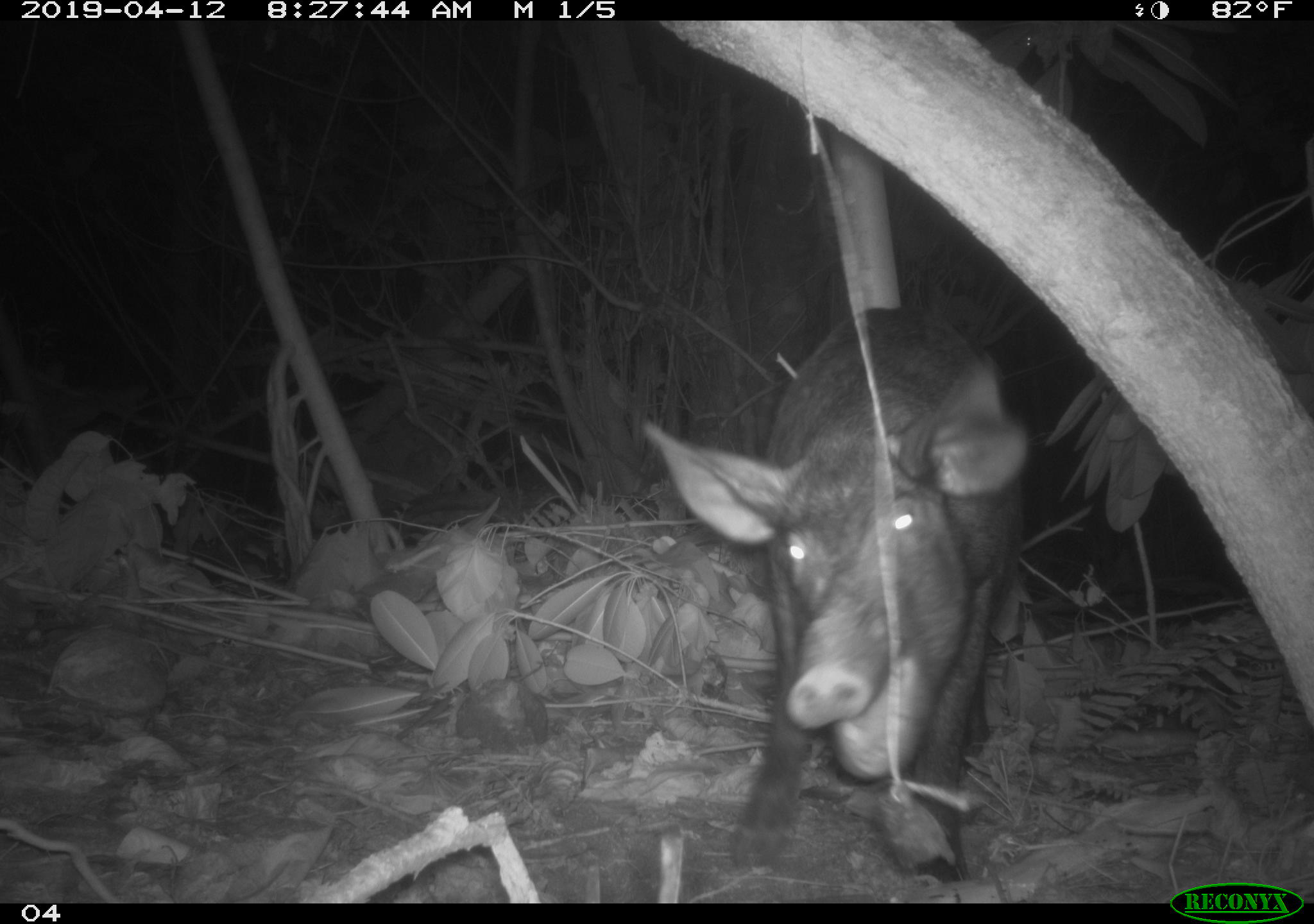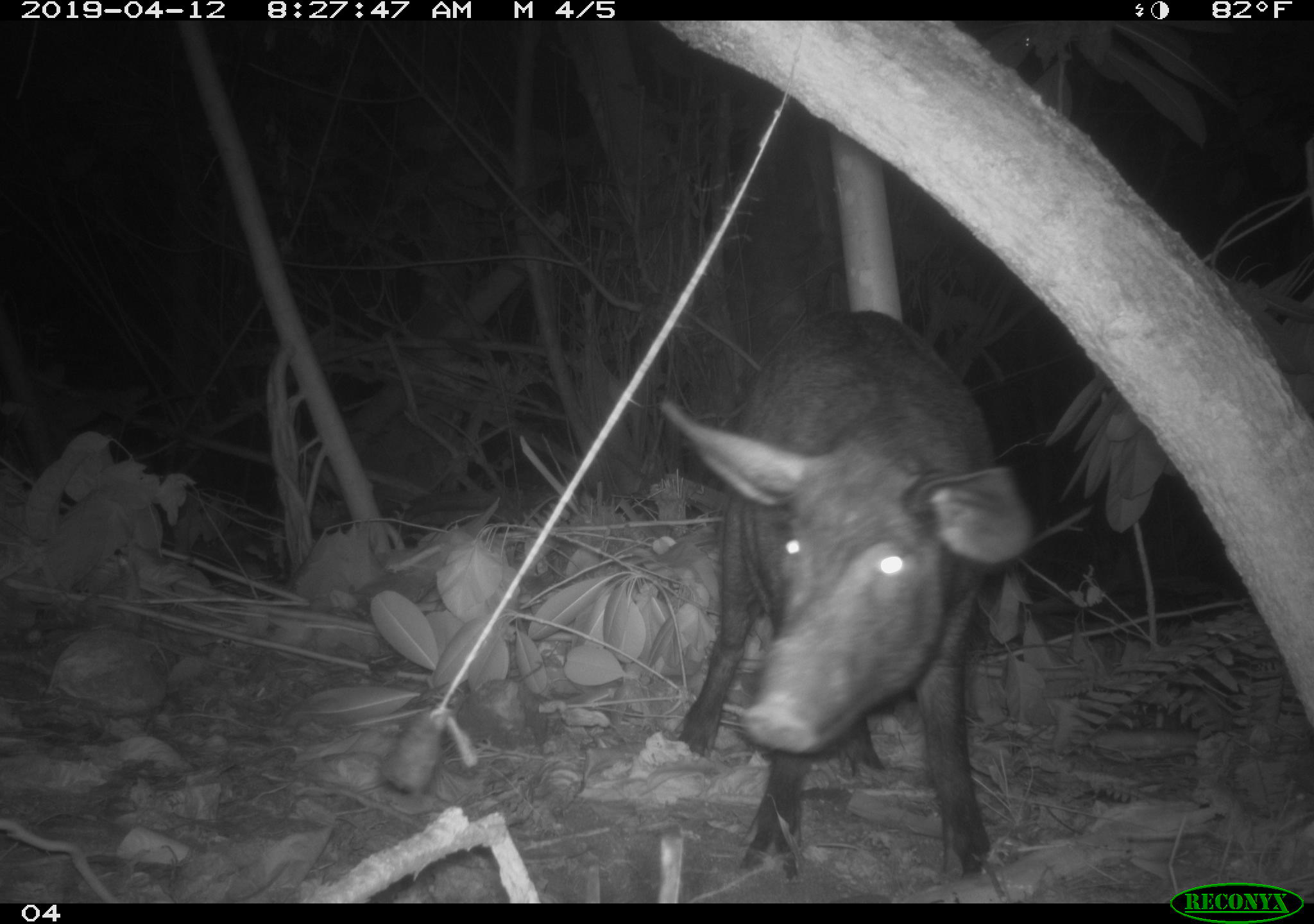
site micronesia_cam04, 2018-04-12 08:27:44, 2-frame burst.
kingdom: Animalia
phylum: Chordata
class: Mammalia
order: Artiodactyla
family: Suidae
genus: Sus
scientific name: Sus scrofa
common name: pig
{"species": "pig (Sus scrofa)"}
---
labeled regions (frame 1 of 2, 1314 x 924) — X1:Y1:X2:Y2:
pig: 634:305:1036:883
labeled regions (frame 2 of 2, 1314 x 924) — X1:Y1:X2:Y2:
pig: 660:311:1030:883